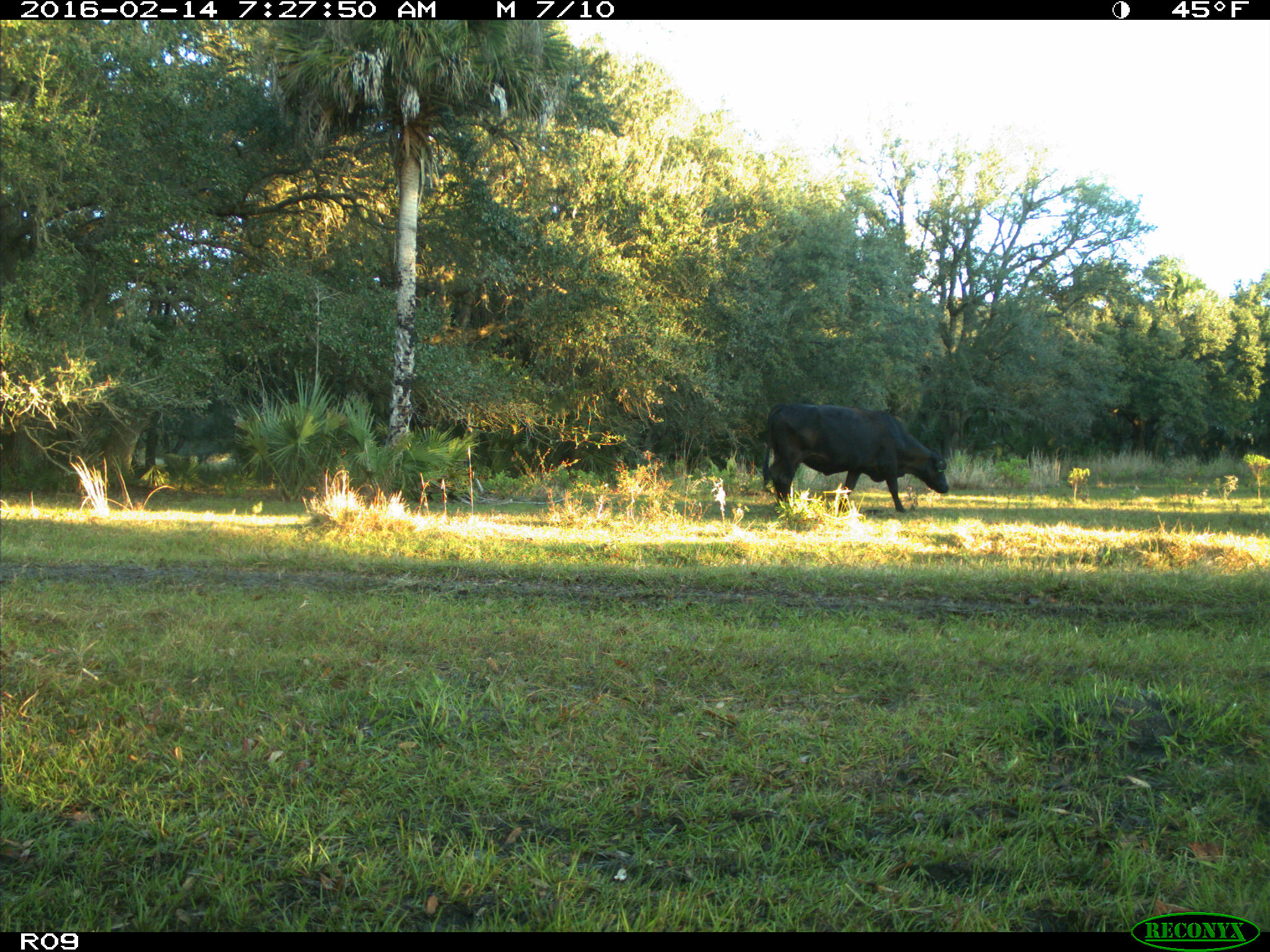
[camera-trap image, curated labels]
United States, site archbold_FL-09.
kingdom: Animalia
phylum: Chordata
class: Mammalia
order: Artiodactyla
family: Bovidae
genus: Bos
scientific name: Bos taurus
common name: domestic cow